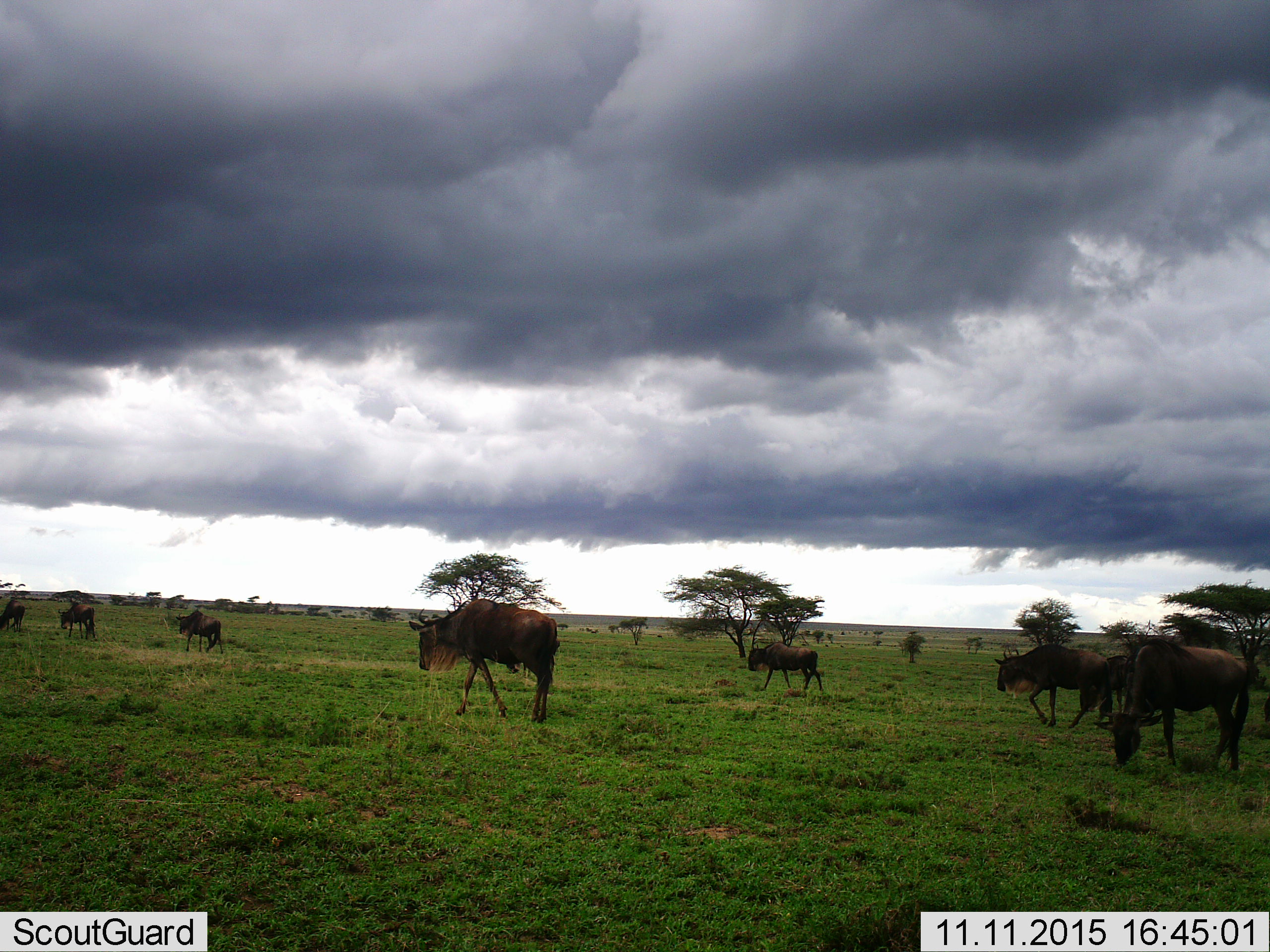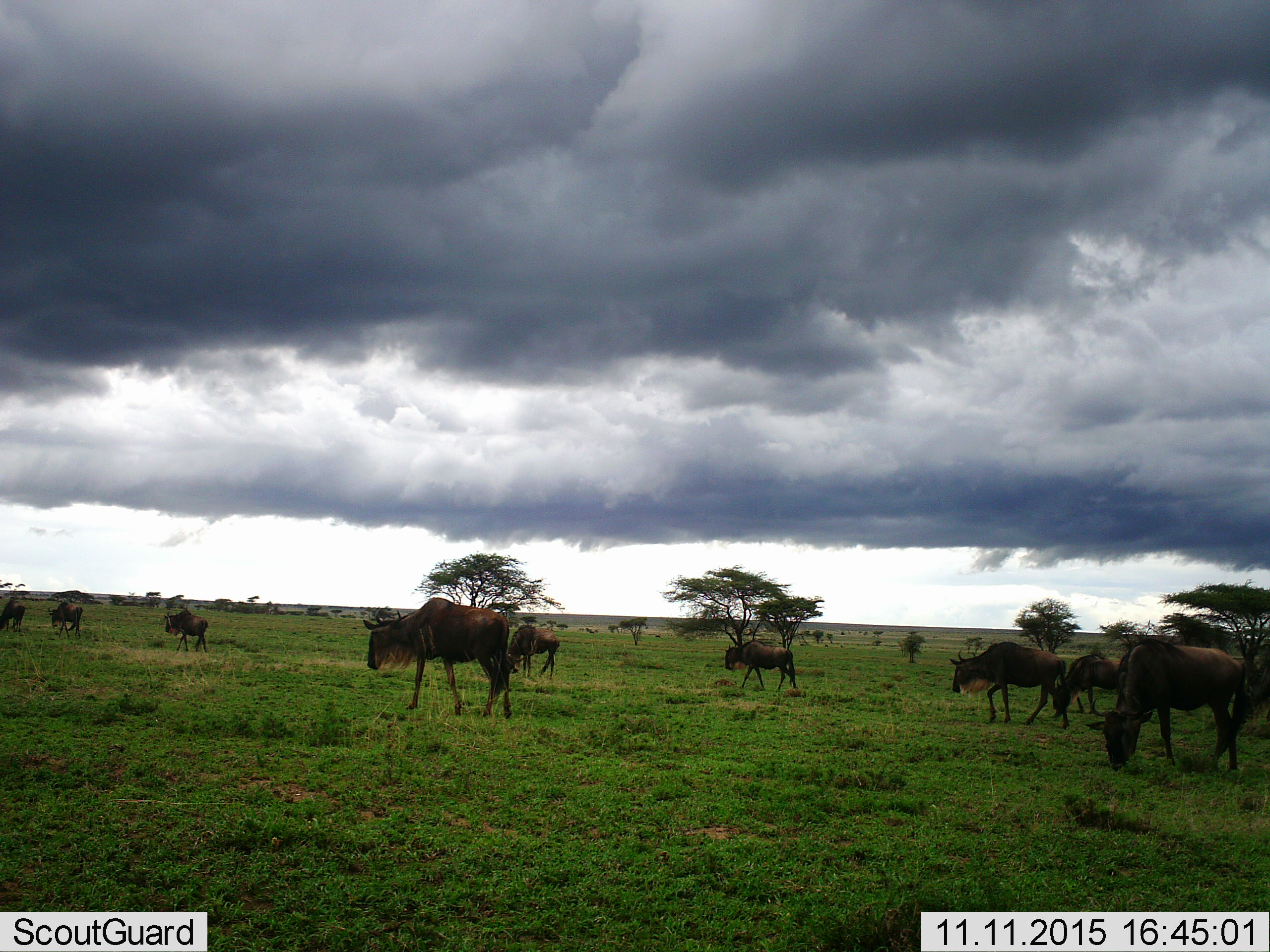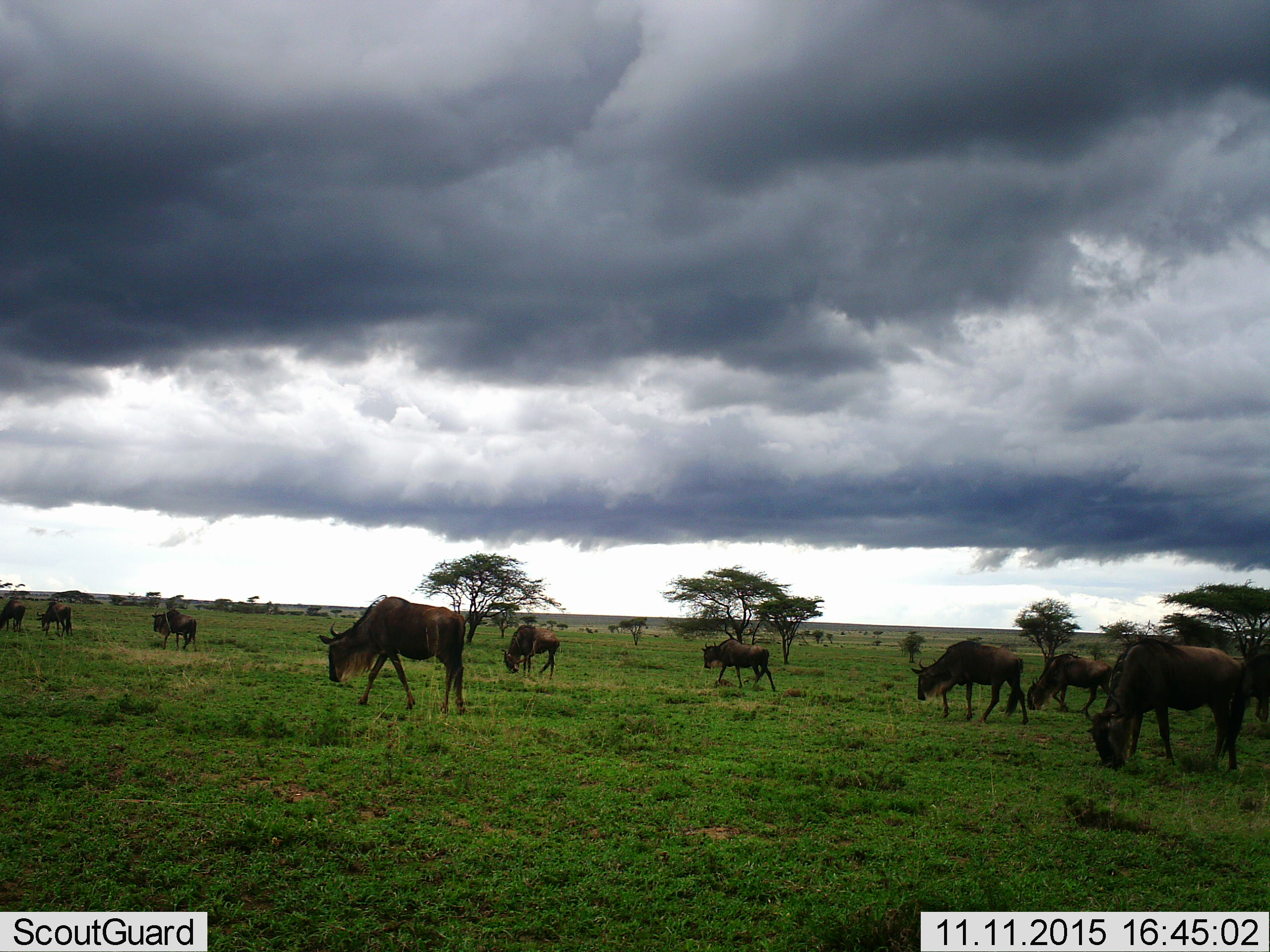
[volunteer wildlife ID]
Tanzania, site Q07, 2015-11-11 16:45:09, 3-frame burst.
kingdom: Animalia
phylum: Chordata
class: Mammalia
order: Artiodactyla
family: Bovidae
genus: Connochaetes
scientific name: Connochaetes taurinus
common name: blue wildebeest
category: wildebeest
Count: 11-50.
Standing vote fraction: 50%.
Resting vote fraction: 12%.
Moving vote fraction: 100%.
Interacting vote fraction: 0%.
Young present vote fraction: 0%.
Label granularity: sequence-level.